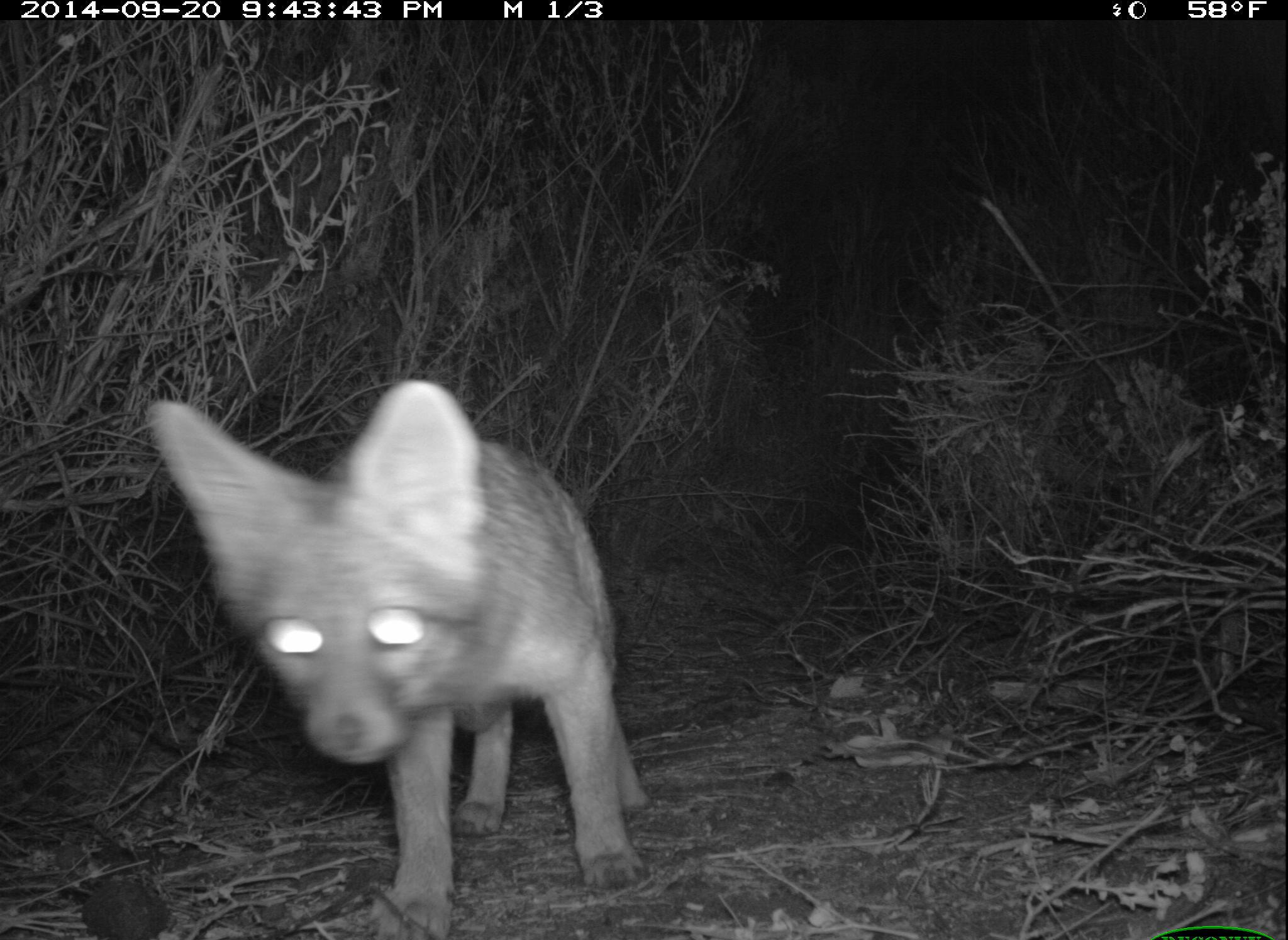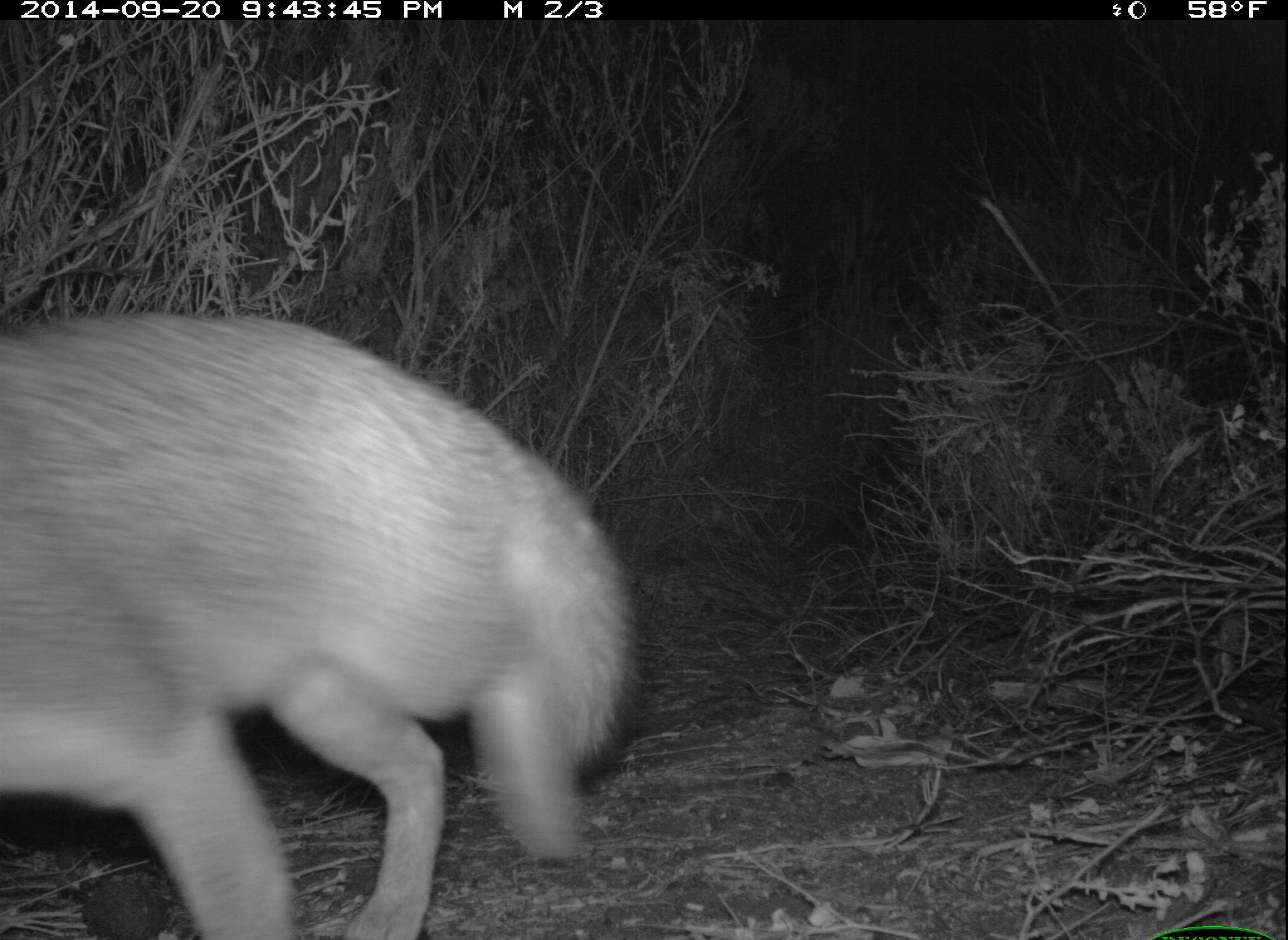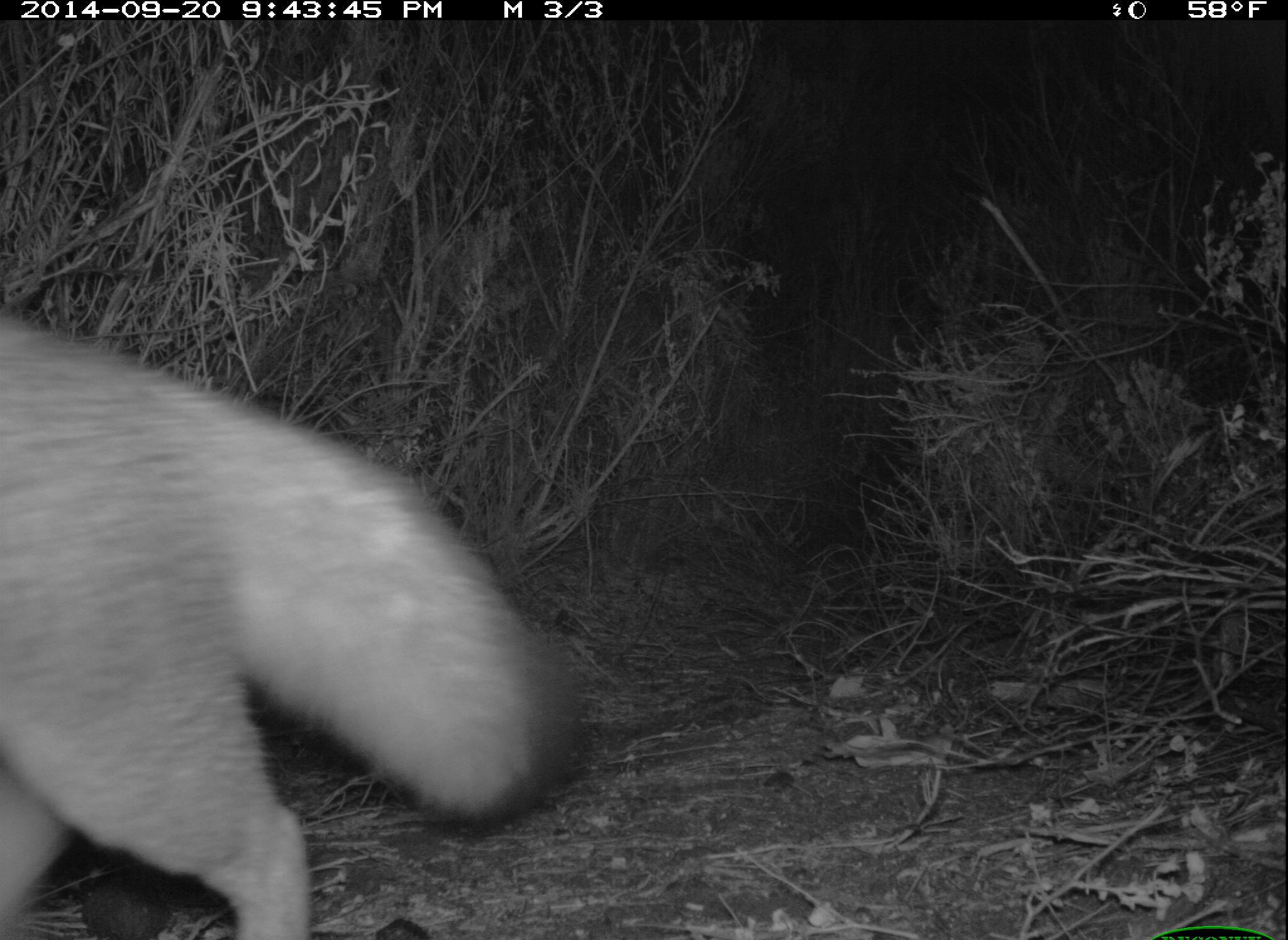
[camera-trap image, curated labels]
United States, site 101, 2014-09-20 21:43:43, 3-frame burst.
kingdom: Animalia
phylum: Chordata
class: Mammalia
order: Carnivora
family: Canidae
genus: Urocyon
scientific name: Urocyon cinereoargenteus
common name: gray fox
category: fox